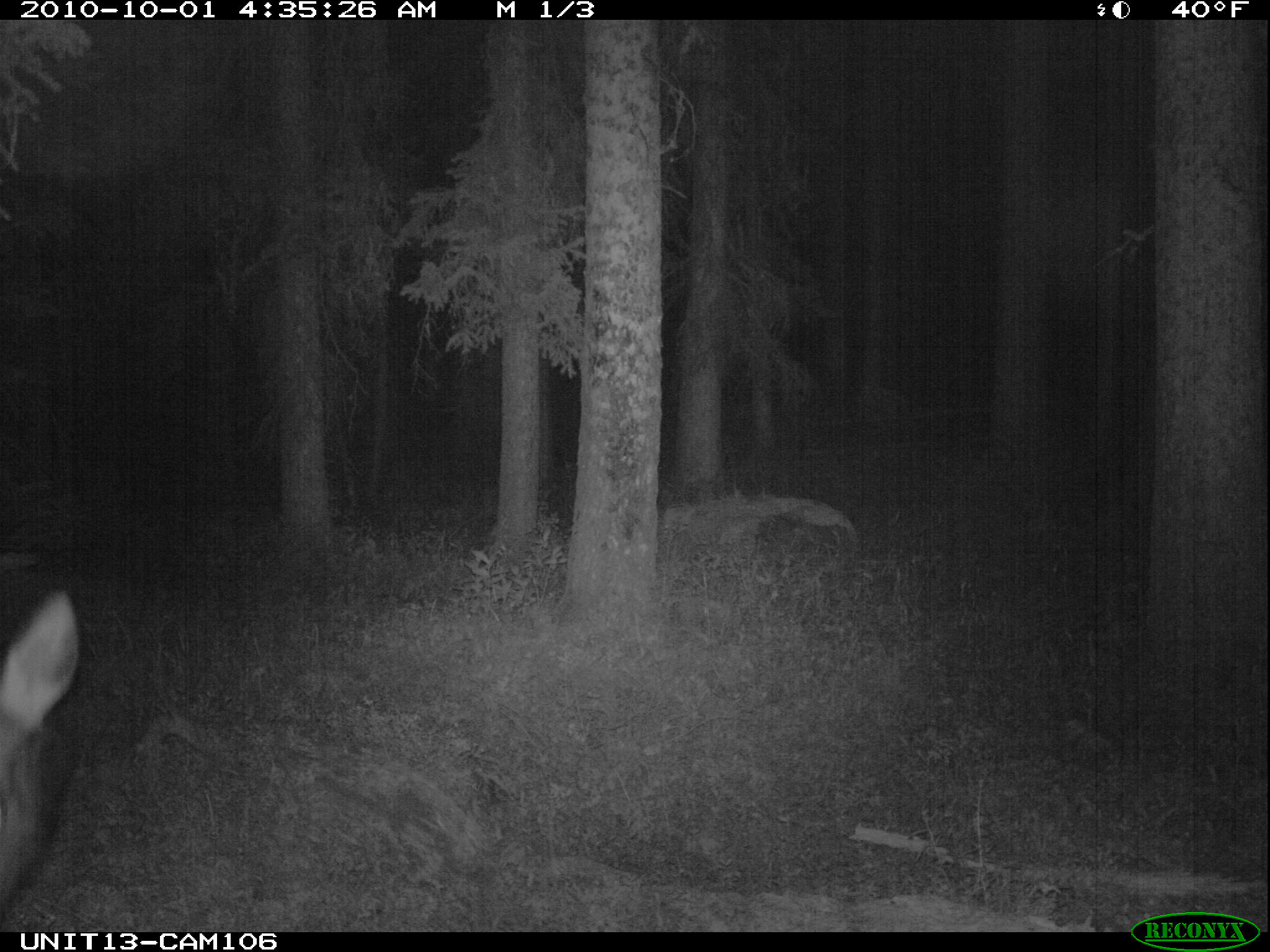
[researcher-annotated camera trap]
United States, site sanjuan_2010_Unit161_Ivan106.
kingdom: Animalia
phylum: Chordata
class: Mammalia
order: Artiodactyla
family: Cervidae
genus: Cervus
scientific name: Cervus elaphus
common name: red deer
Cervus elaphus (red deer).